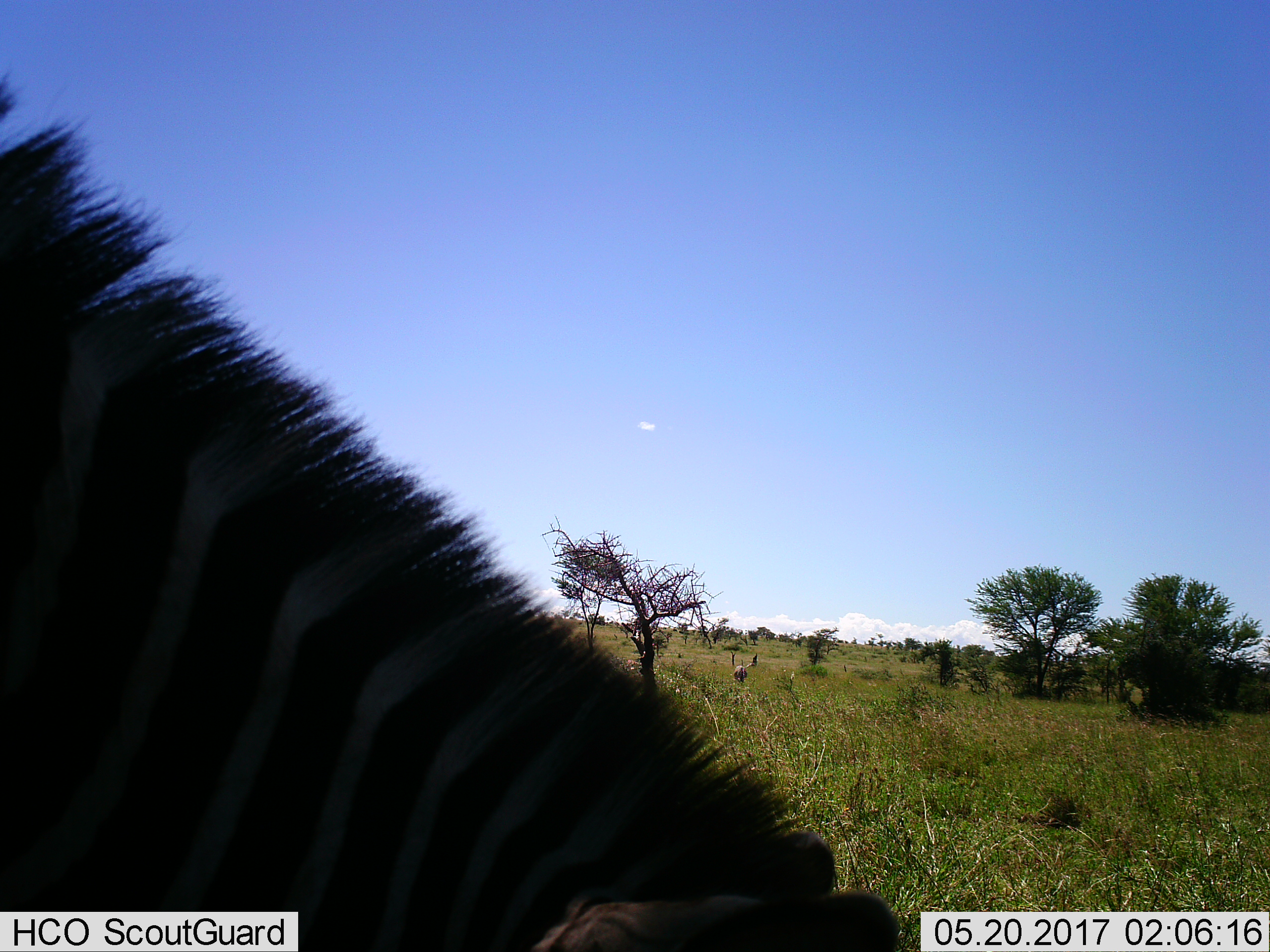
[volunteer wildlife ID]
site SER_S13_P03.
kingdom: Animalia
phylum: Chordata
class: Mammalia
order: Perissodactyla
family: Equidae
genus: Equus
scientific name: Equus quagga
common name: plains zebra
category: zebraplains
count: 1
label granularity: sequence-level